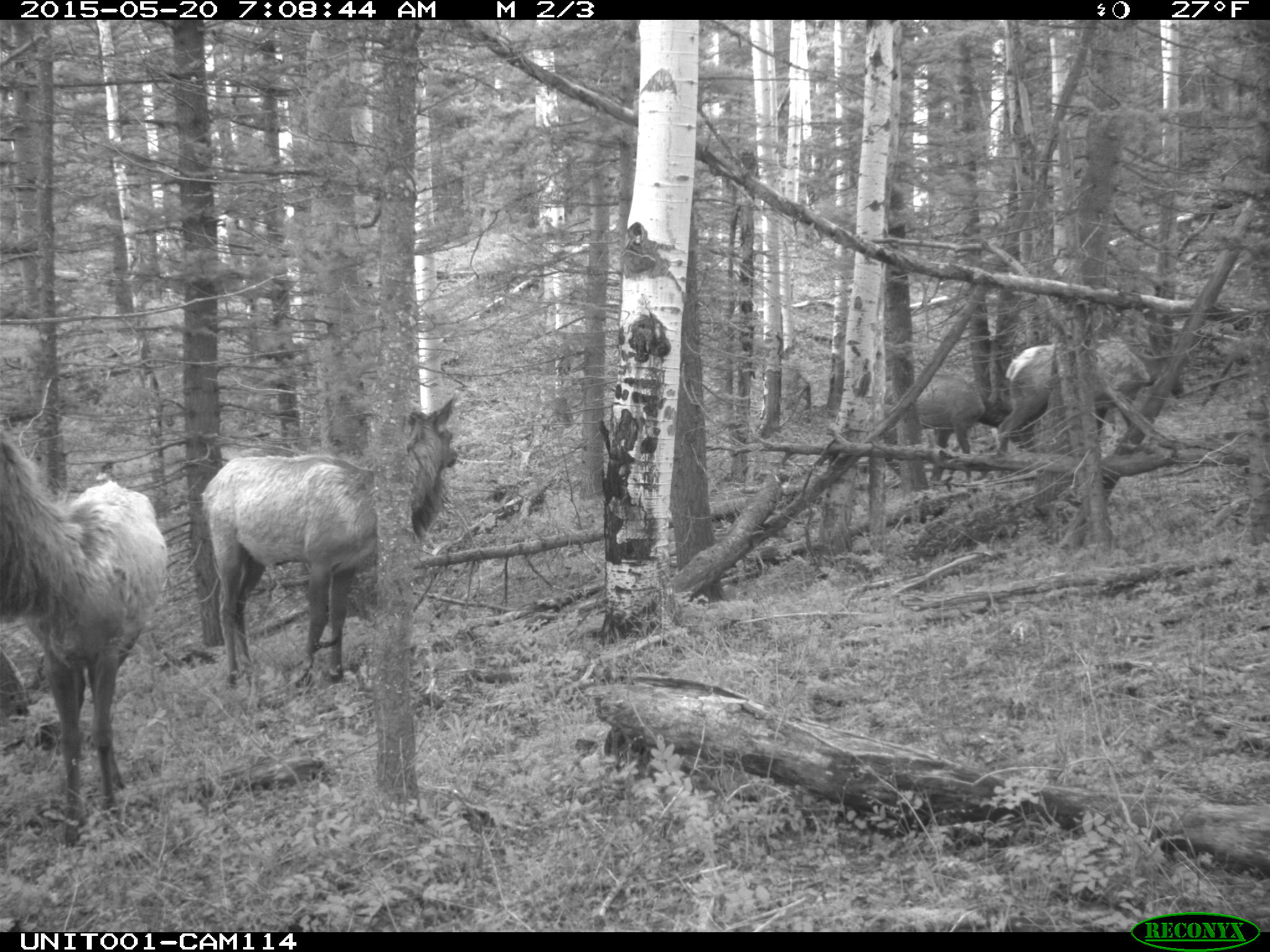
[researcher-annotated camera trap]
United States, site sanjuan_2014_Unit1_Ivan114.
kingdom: Animalia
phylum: Chordata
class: Mammalia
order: Artiodactyla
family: Cervidae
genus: Cervus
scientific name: Cervus elaphus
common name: red deer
Cervus elaphus (red deer).